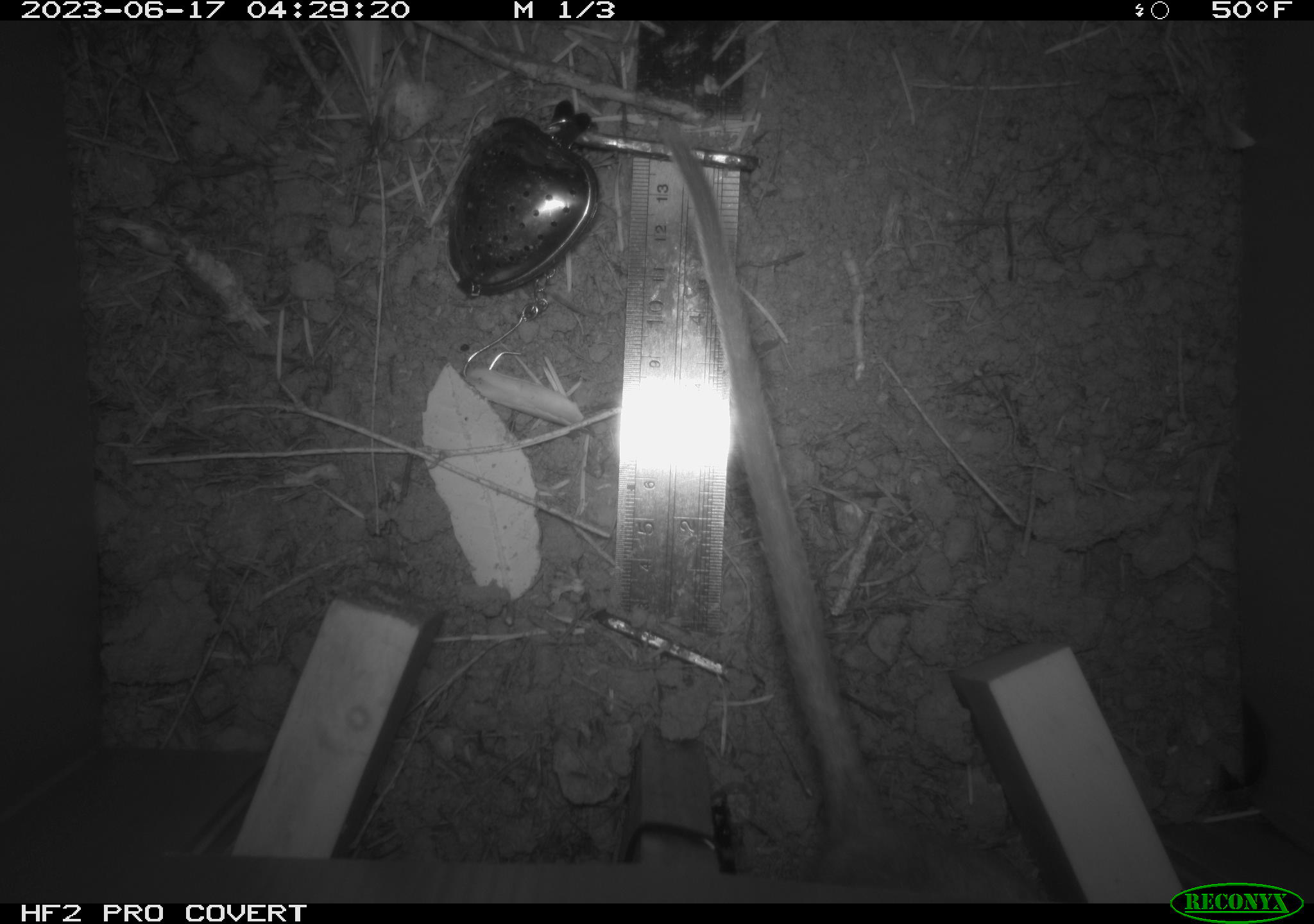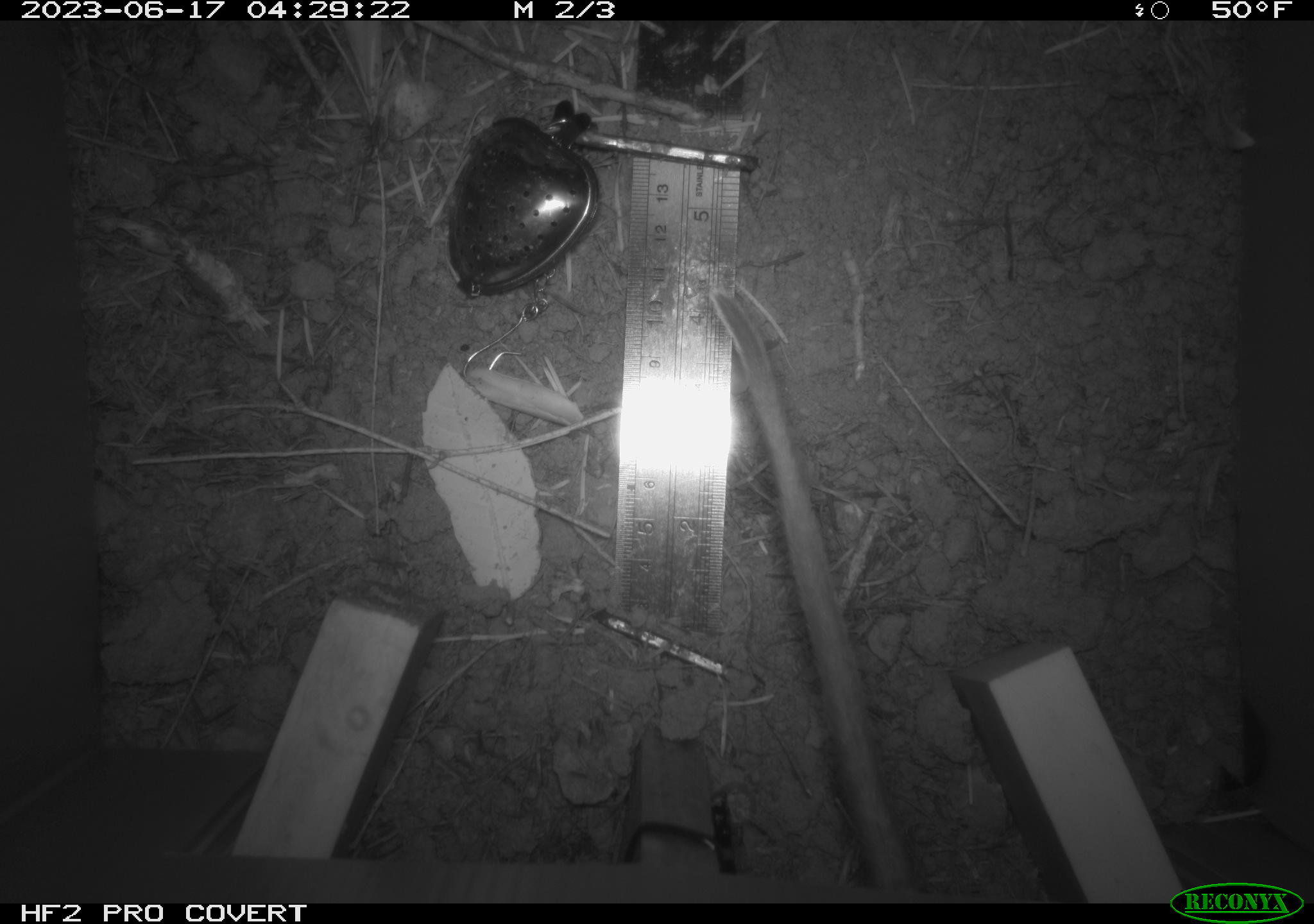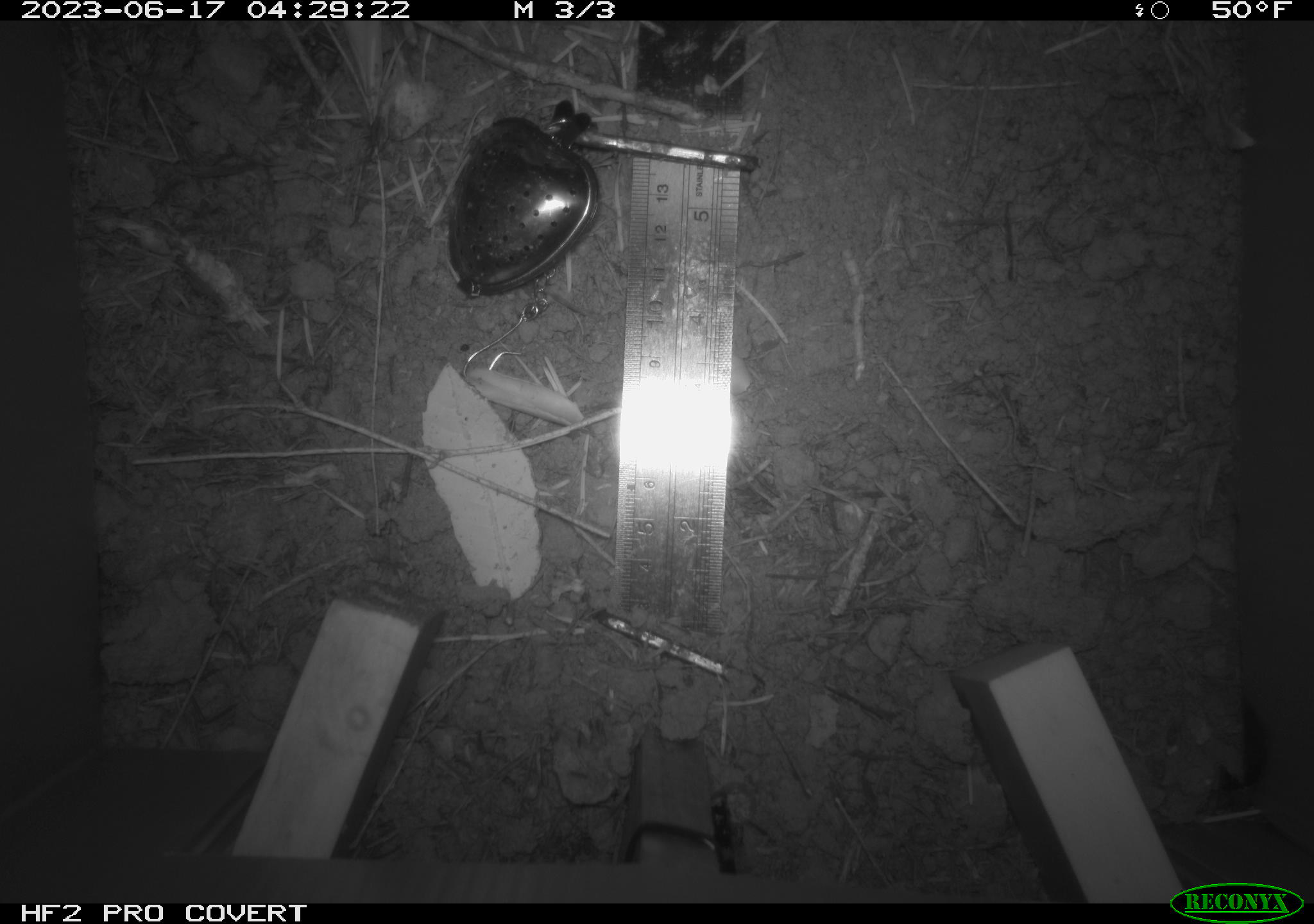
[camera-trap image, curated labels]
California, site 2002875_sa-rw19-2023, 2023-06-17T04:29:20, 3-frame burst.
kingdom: Animalia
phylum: Chordata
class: Mammalia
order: Rodentia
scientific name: Rodentia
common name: mouse species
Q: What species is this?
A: Mouse species (Rodentia).